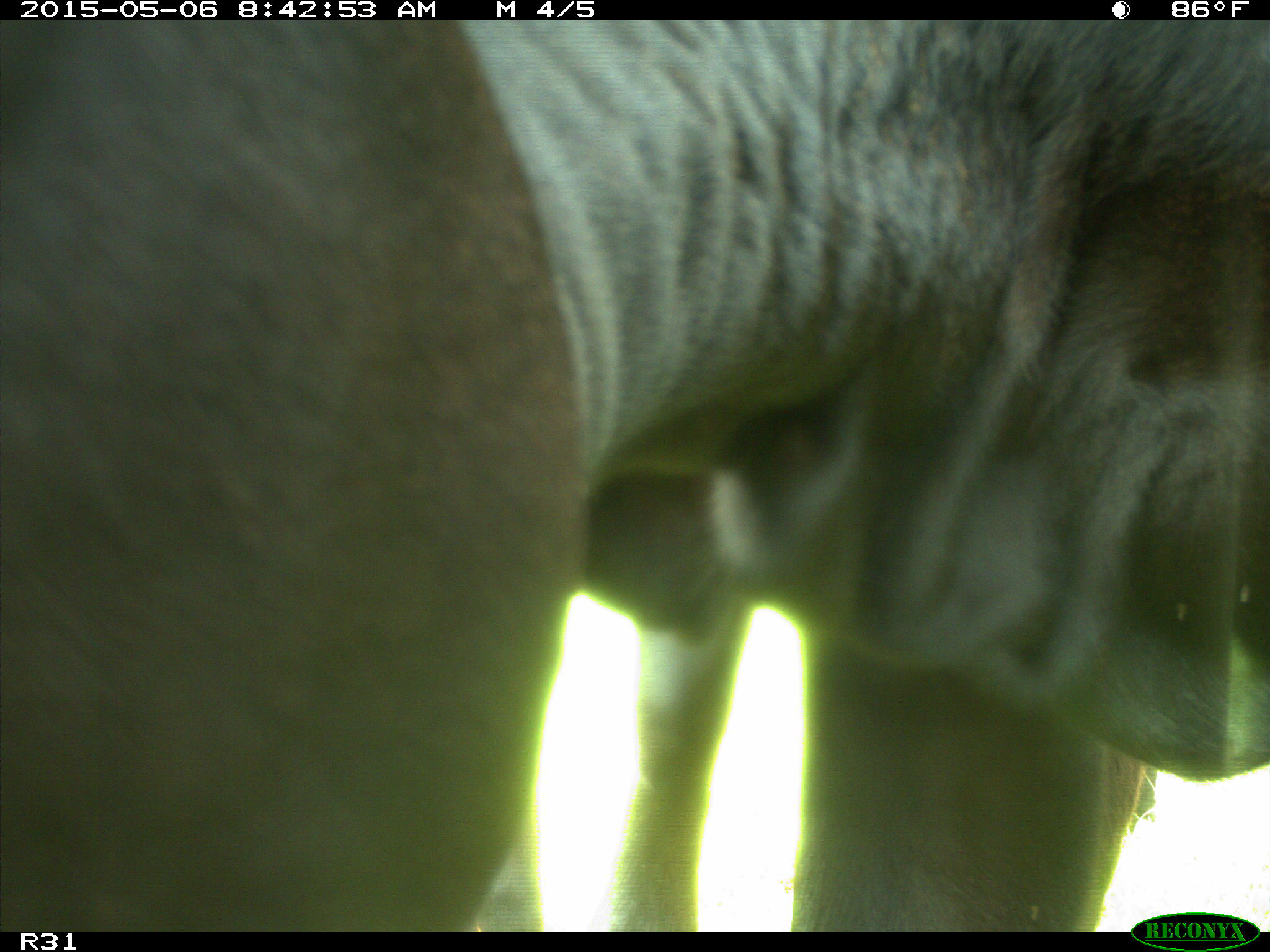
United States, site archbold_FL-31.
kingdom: Animalia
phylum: Chordata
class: Mammalia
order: Artiodactyla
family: Bovidae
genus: Bos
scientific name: Bos taurus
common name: domestic cow